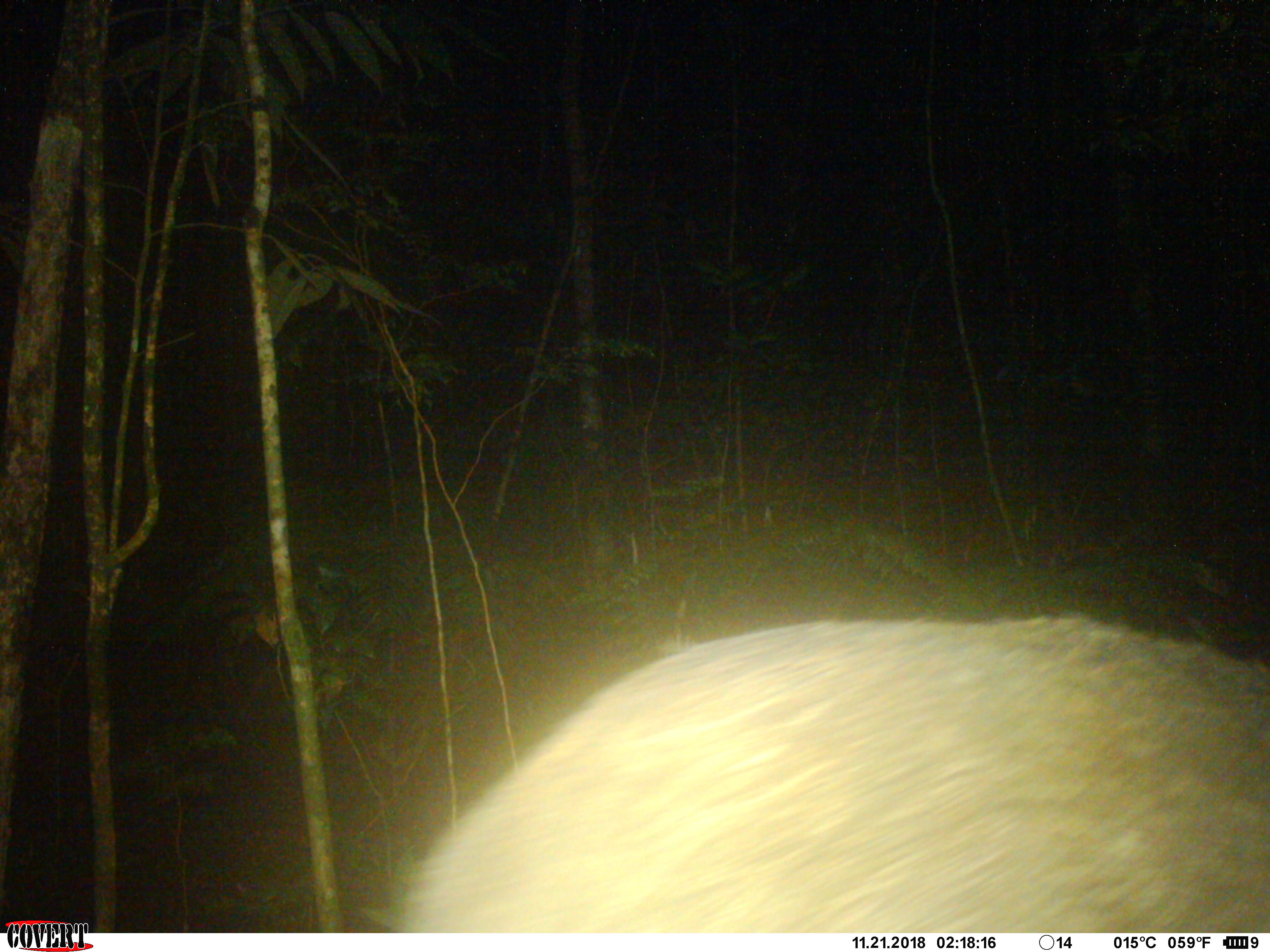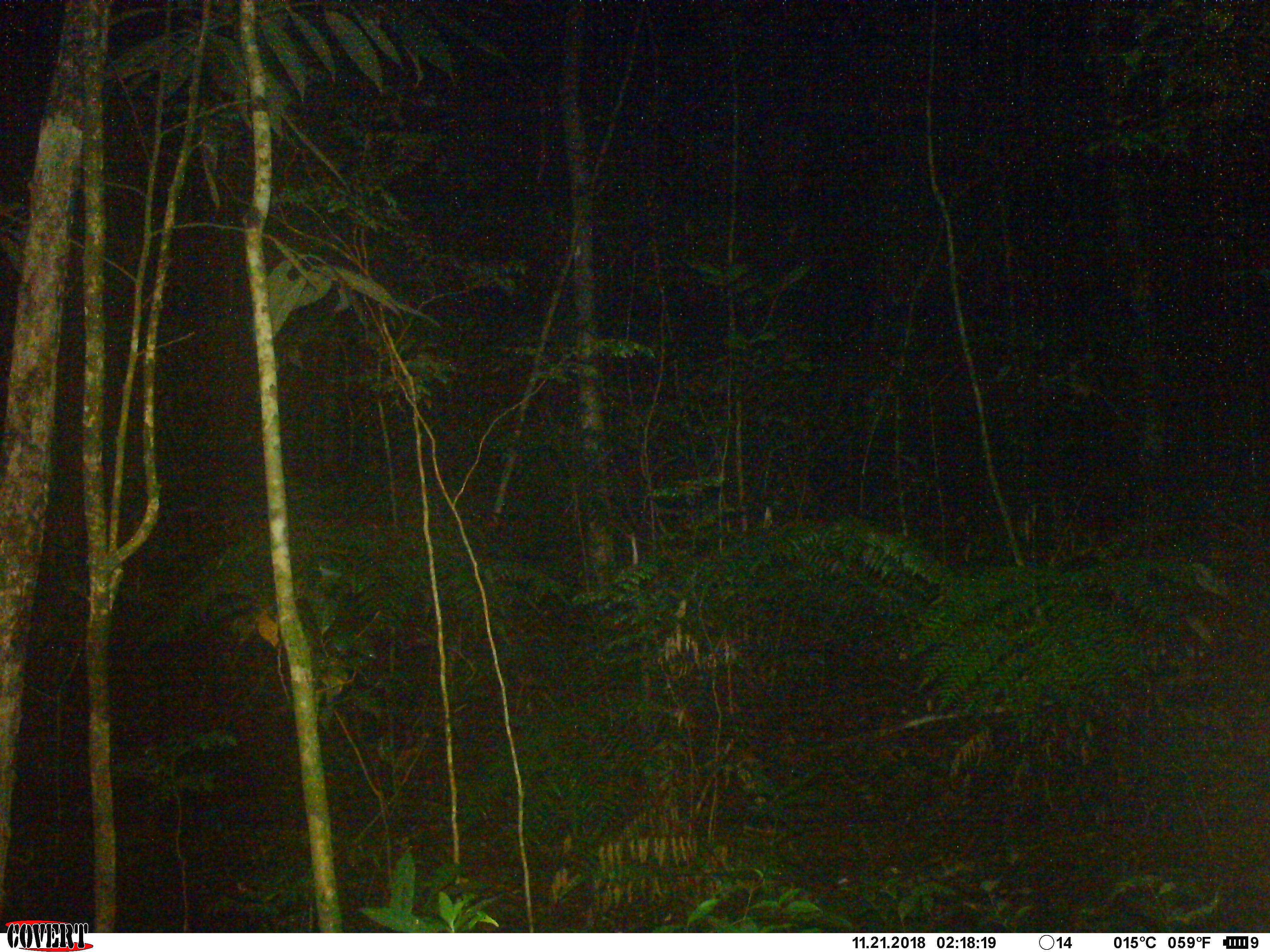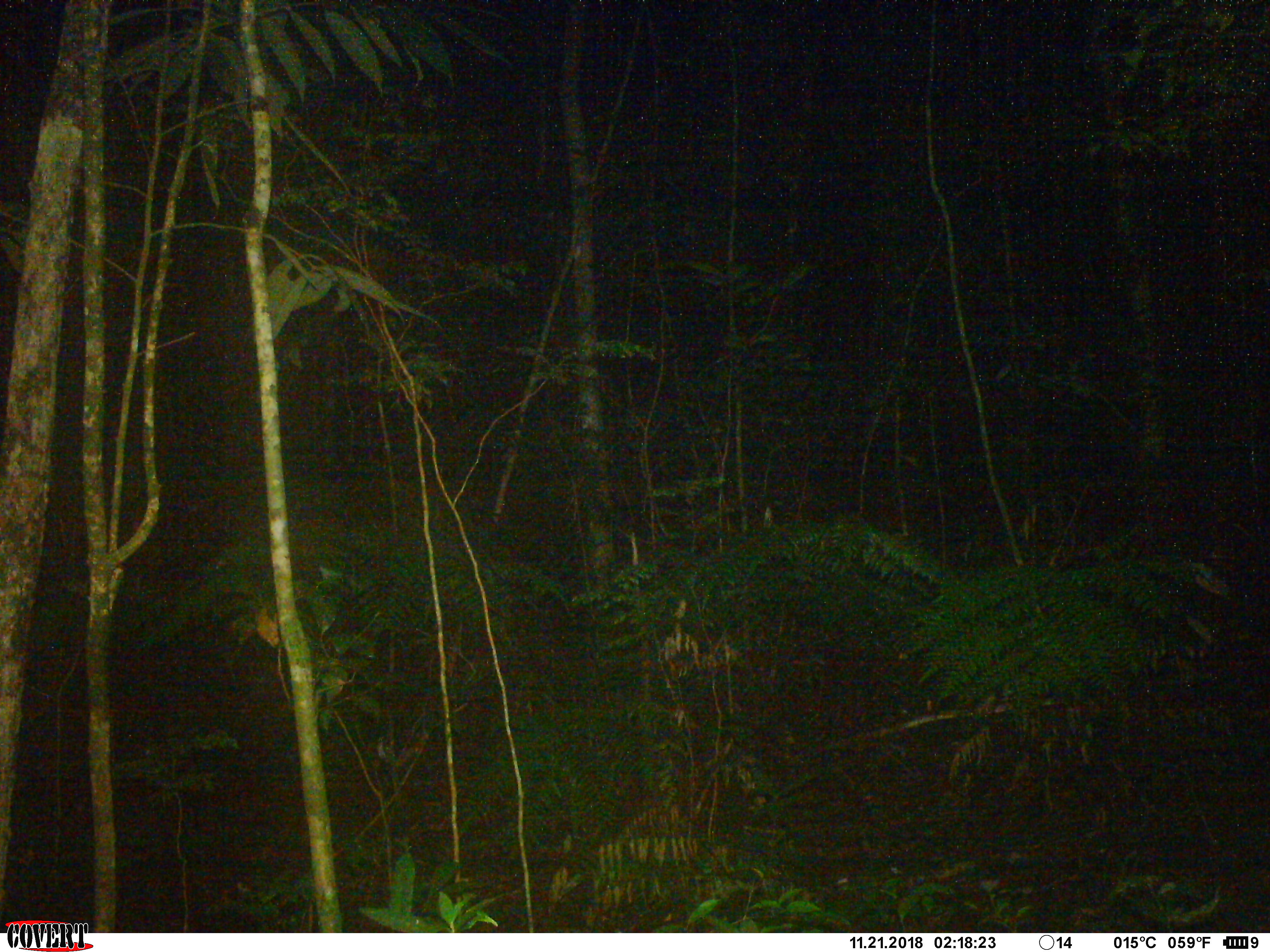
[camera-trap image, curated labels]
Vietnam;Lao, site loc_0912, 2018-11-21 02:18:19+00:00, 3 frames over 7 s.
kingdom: Animalia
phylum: Chordata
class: Mammalia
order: Artiodactyla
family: Suidae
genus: Sus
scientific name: Sus scrofa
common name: eurasian wild pig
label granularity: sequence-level